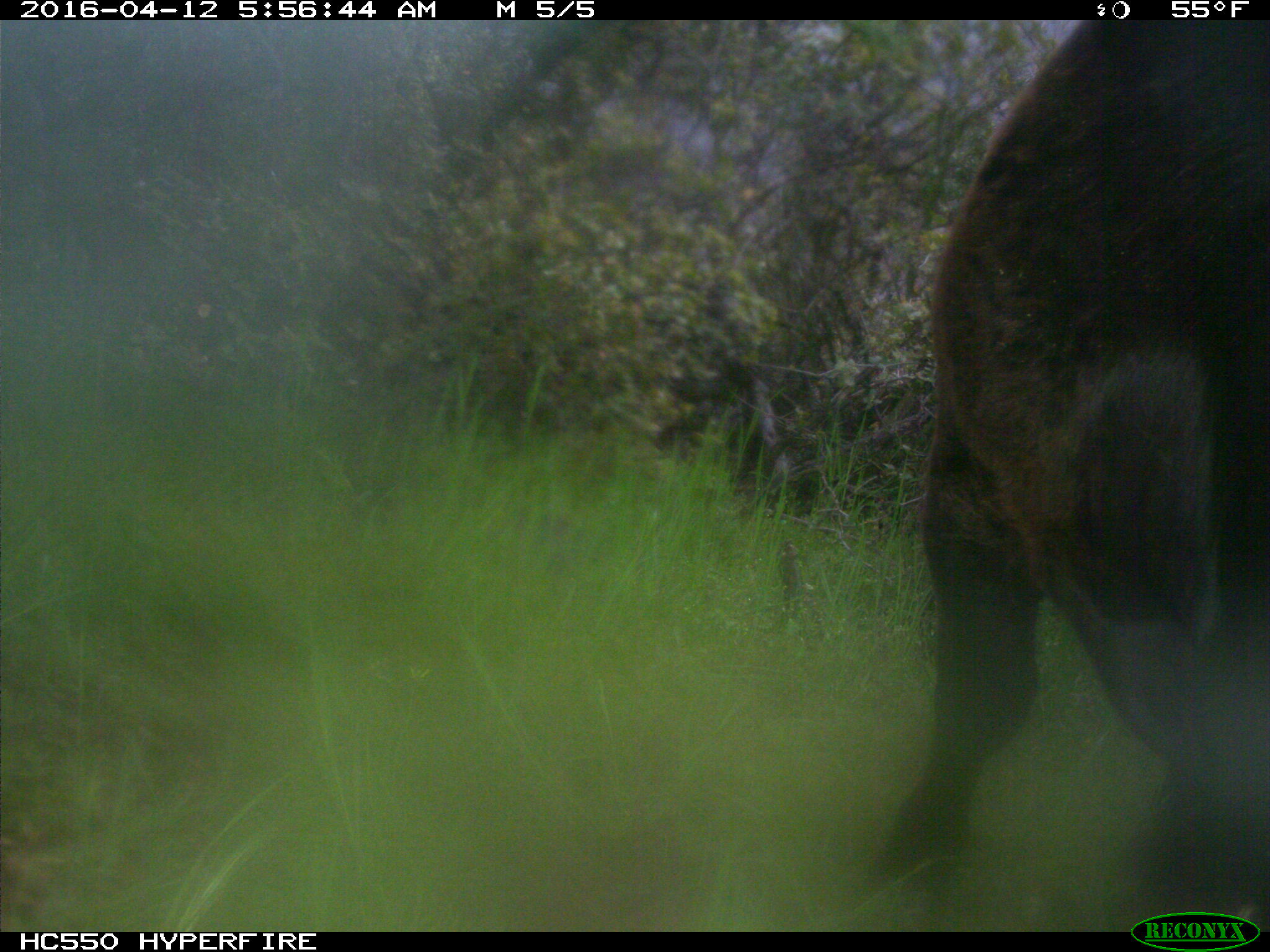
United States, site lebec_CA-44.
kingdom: Animalia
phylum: Chordata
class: Mammalia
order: Artiodactyla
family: Bovidae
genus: Bos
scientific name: Bos taurus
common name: domestic cow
Bos taurus (domestic cow).